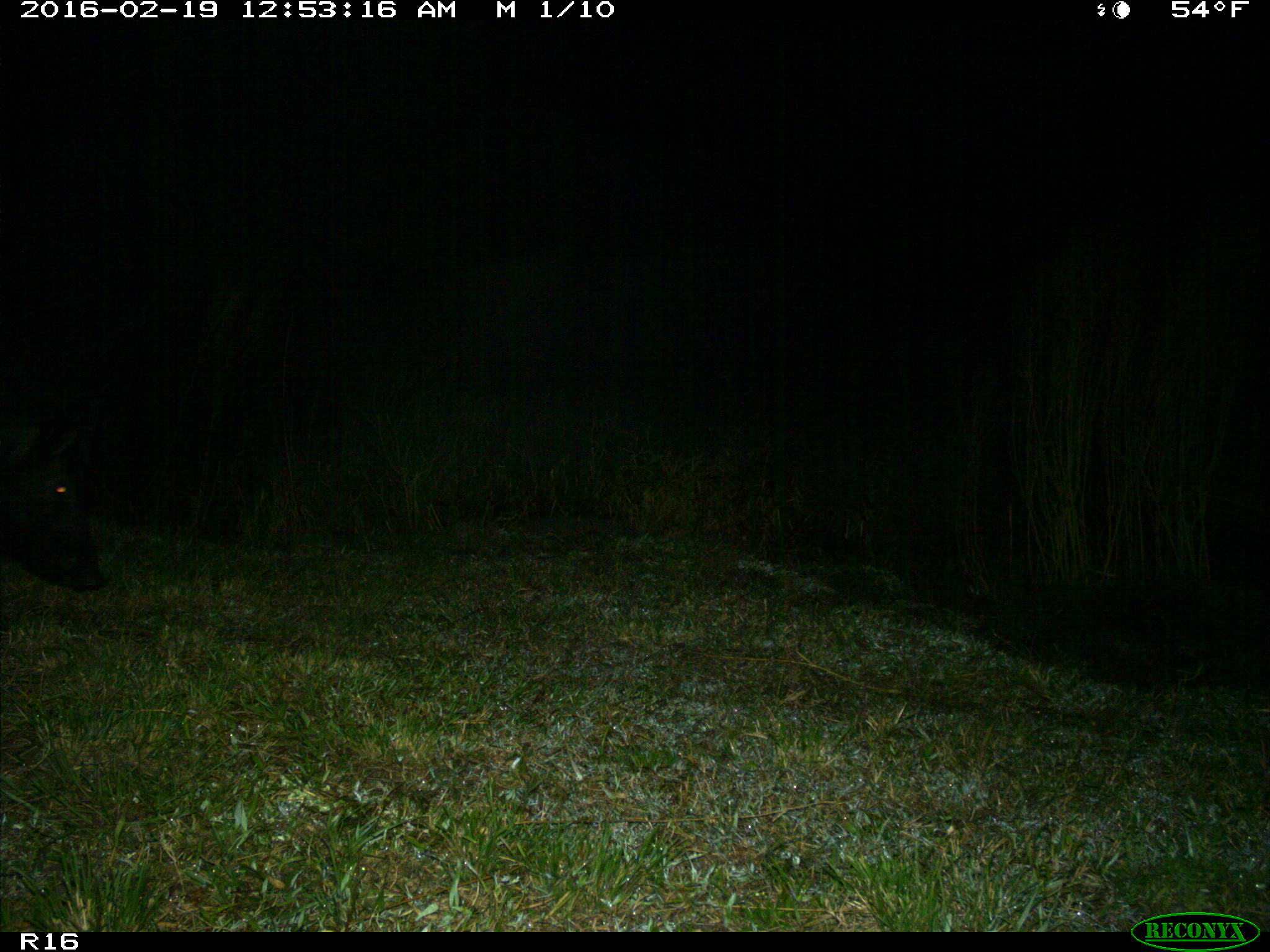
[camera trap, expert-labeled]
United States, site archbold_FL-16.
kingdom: Animalia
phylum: Chordata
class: Mammalia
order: Artiodactyla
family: Suidae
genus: Sus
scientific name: Sus scrofa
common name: wild boar